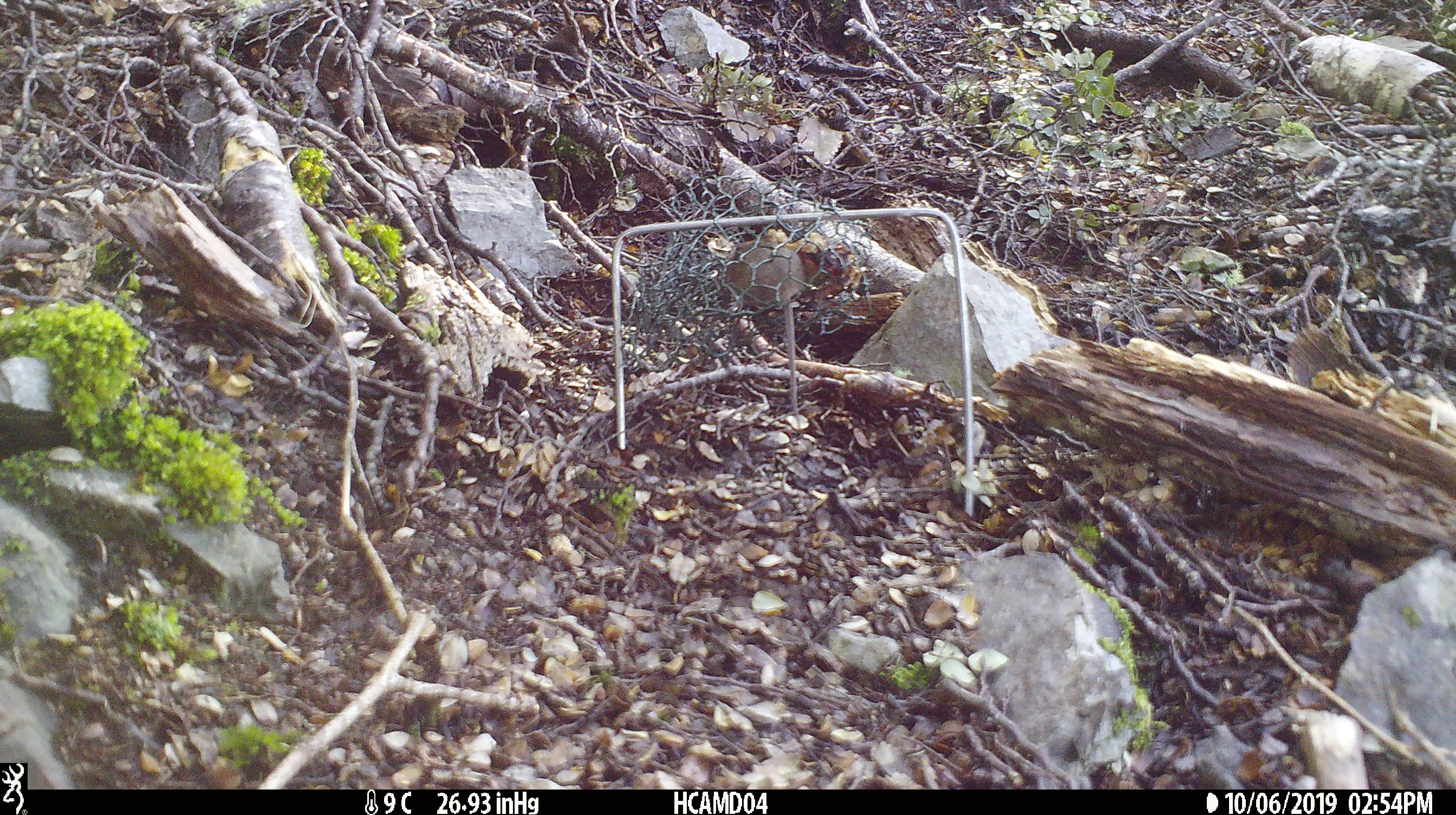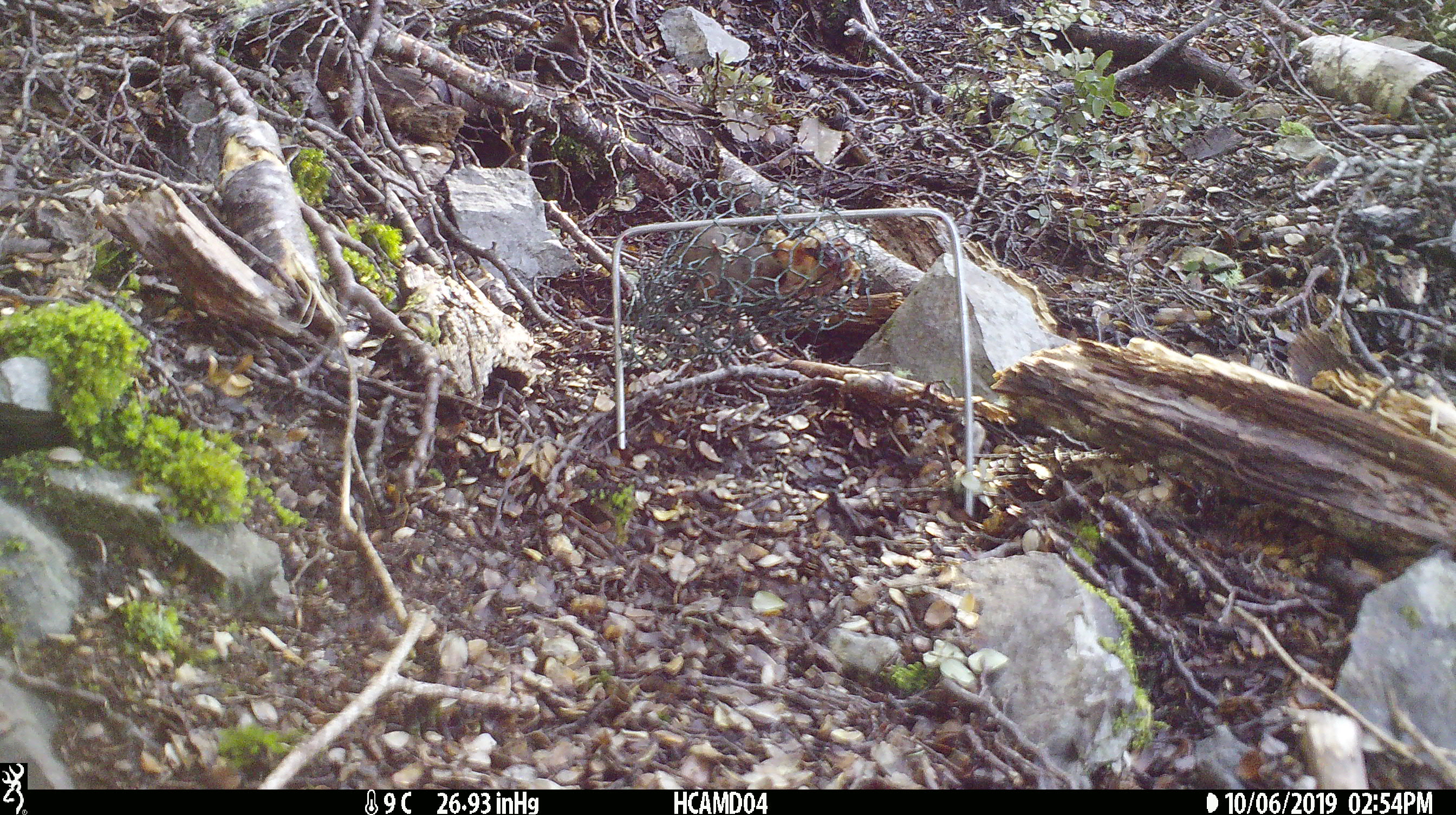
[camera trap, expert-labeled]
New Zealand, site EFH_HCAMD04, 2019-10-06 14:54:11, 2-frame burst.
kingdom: Animalia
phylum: Chordata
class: Mammalia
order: Rodentia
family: Muridae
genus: Mus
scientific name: Mus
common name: mouse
Mouse (Mus).